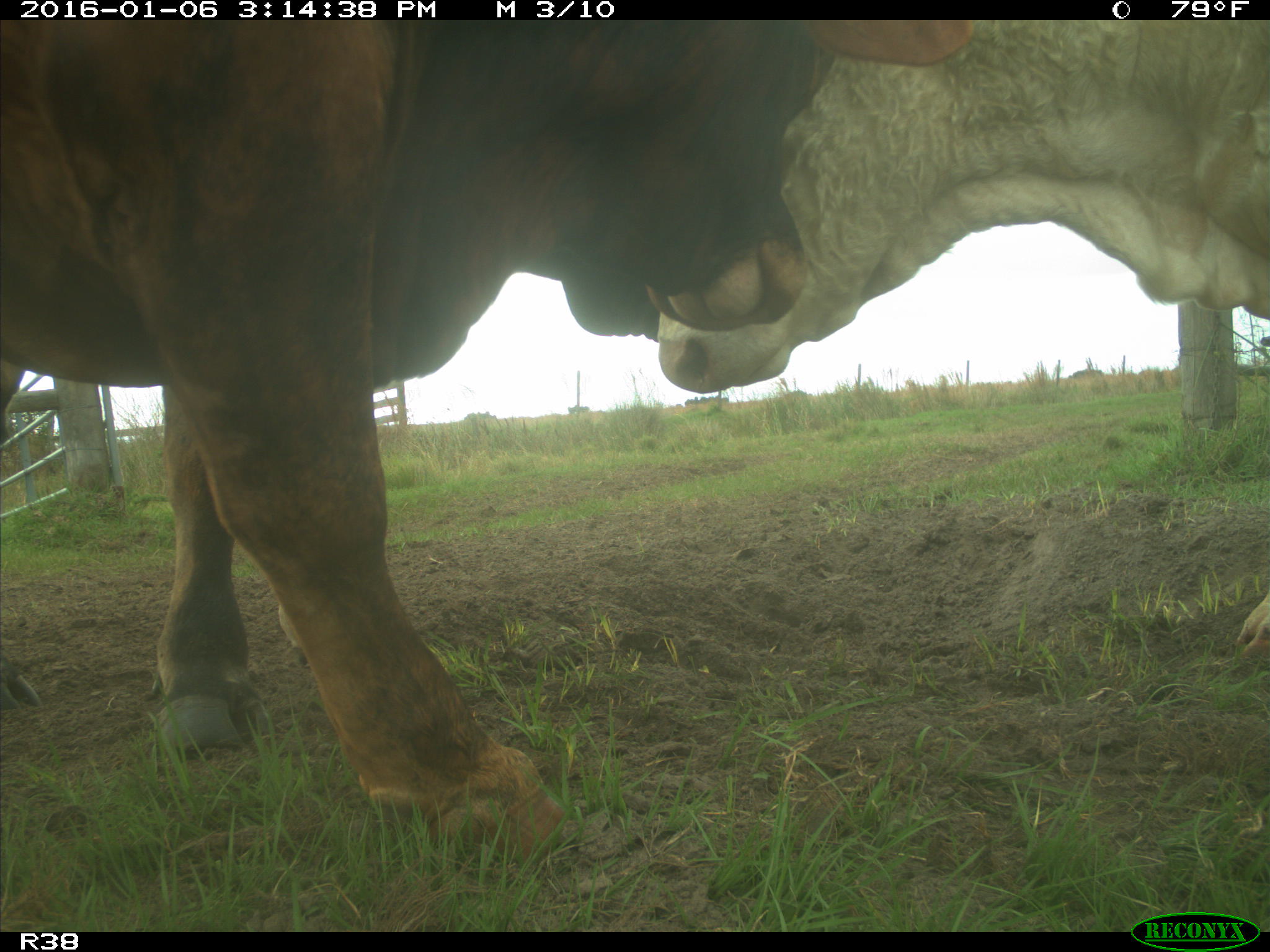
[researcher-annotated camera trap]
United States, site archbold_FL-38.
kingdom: Animalia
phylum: Chordata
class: Mammalia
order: Artiodactyla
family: Bovidae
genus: Bos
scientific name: Bos taurus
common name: domestic cow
Bos taurus (domestic cow).